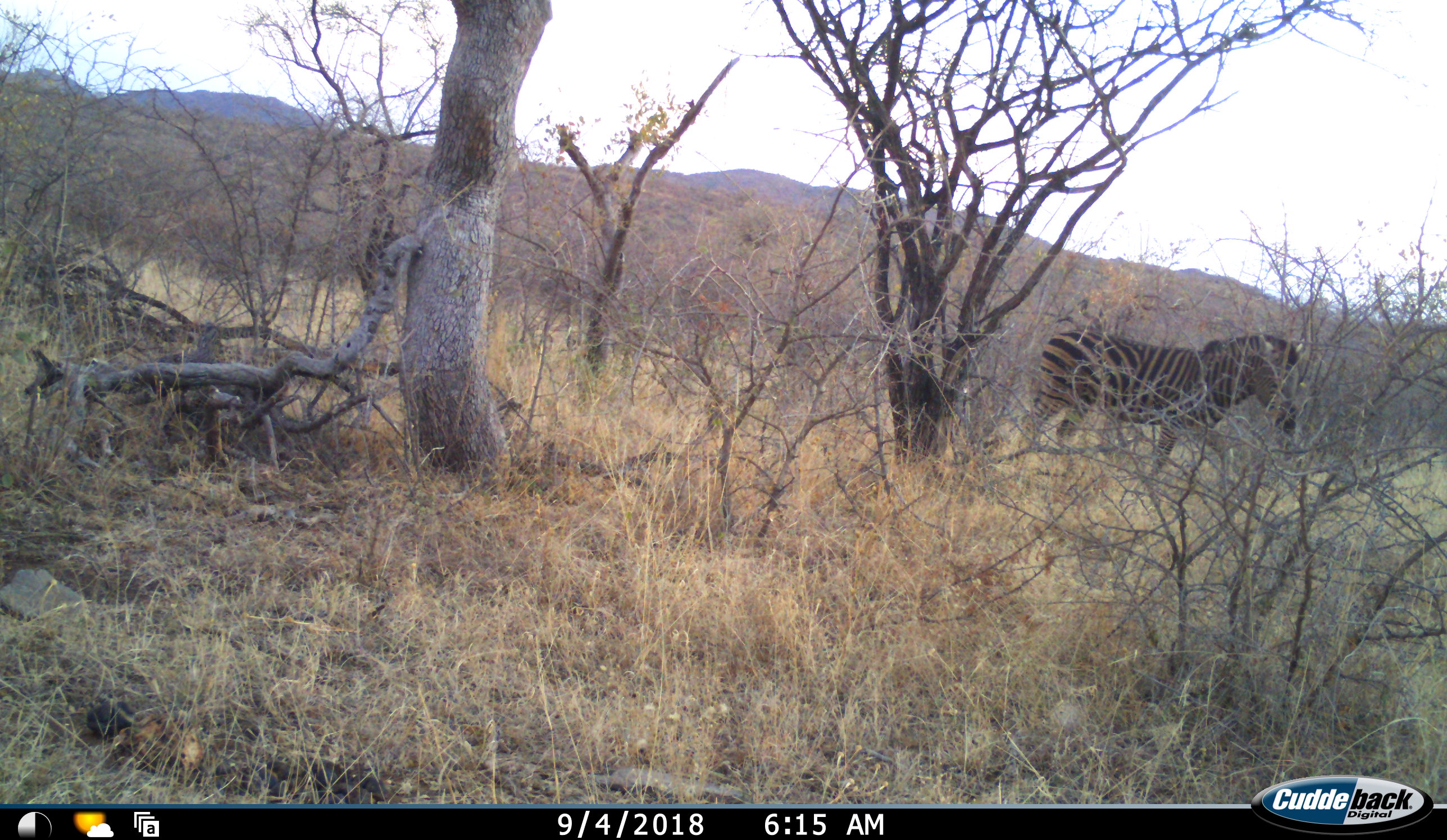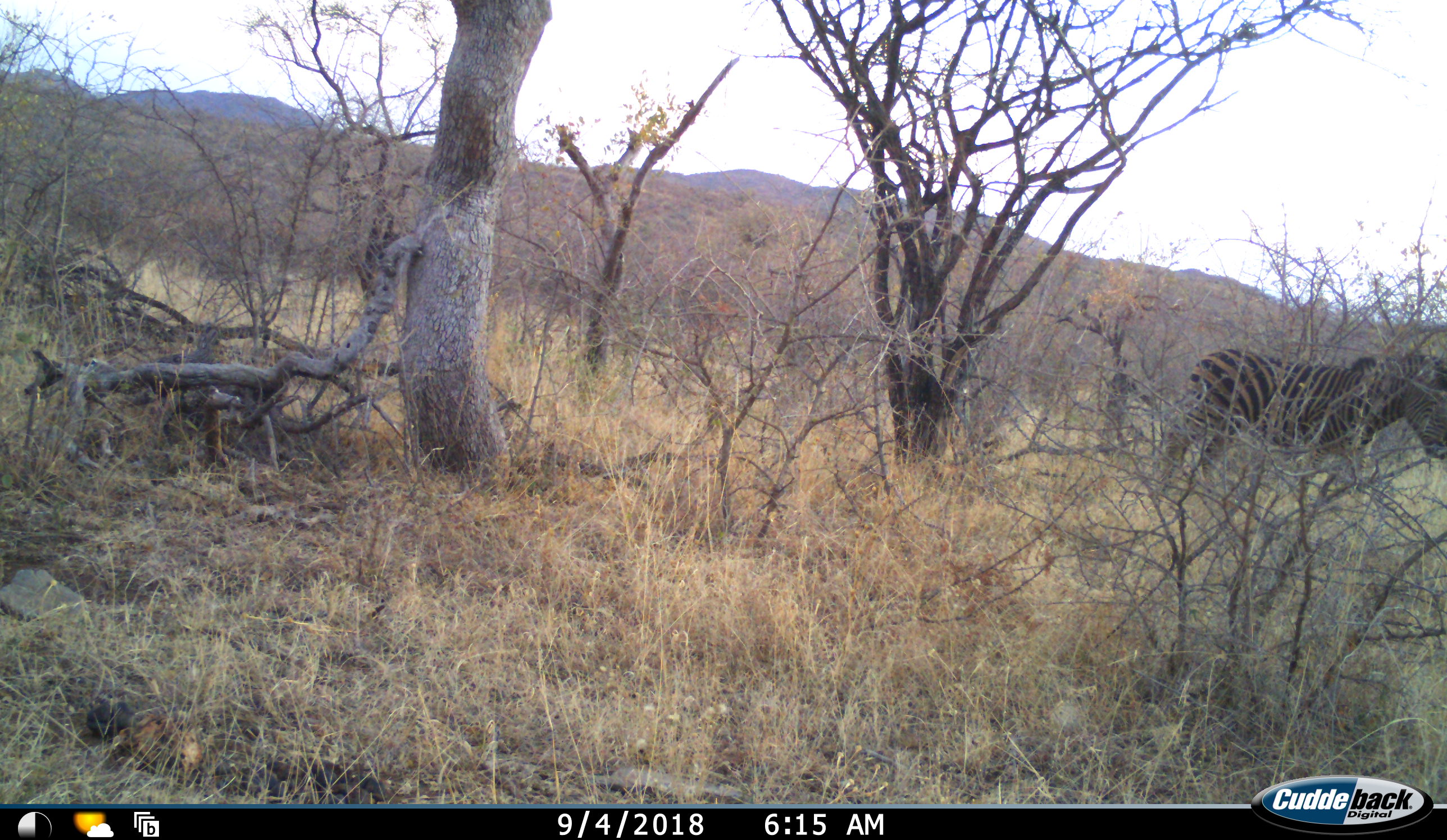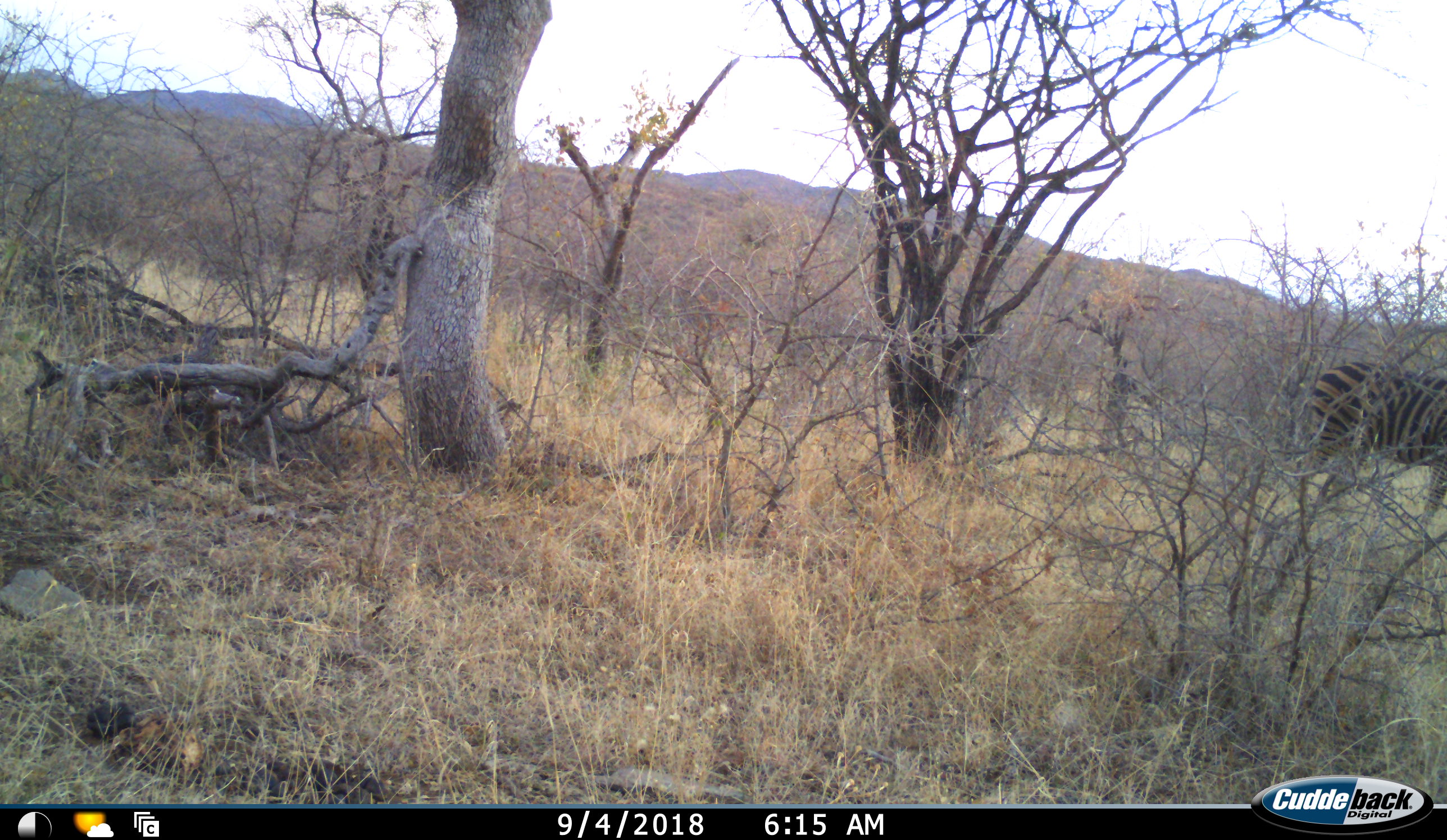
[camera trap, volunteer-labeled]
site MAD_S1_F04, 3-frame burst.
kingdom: Animalia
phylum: Chordata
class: Mammalia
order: Perissodactyla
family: Equidae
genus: Equus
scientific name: Equus quagga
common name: plains zebra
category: zebraplains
Zebraplains (plains zebra) (Equus quagga), count 1. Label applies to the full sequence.